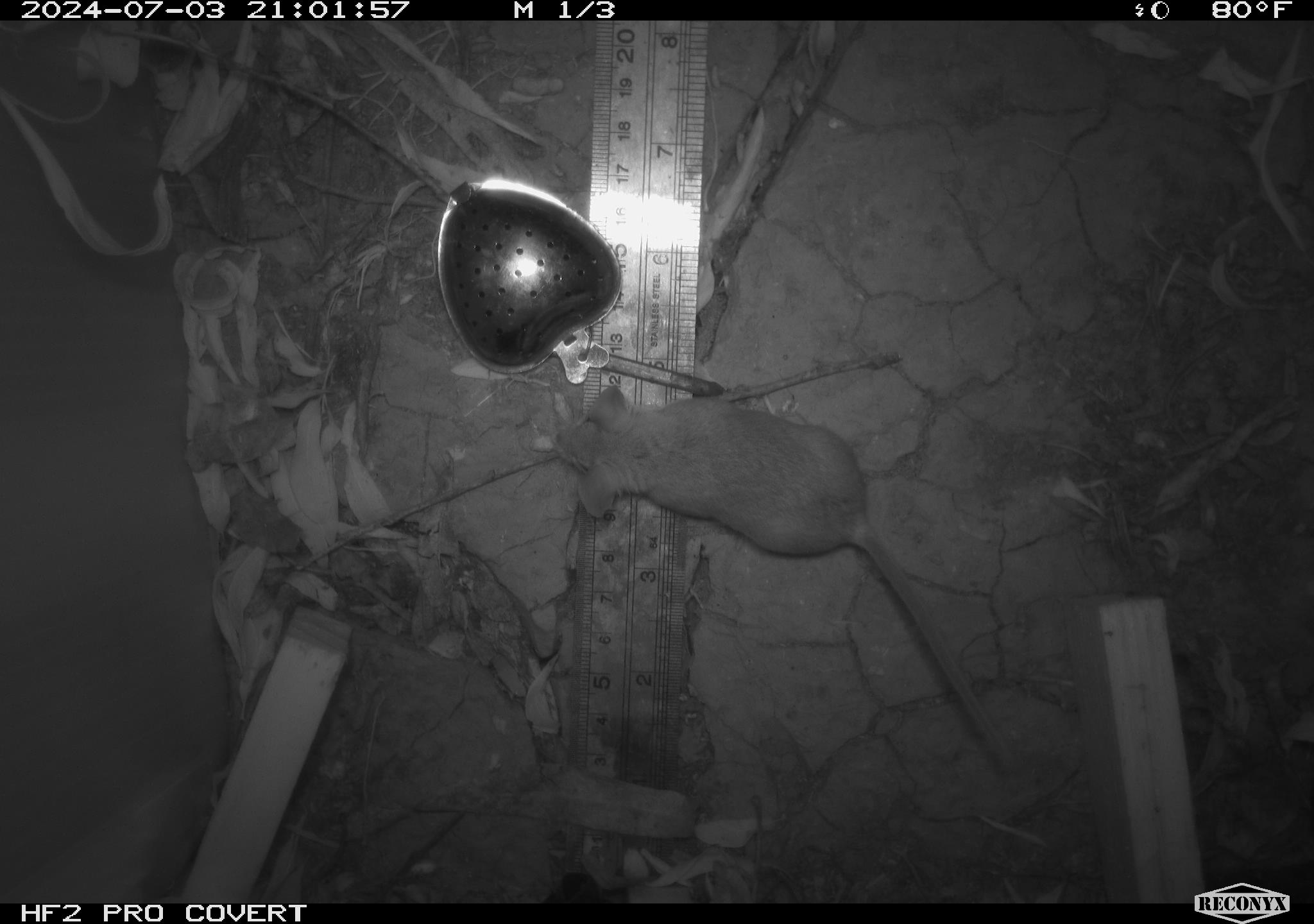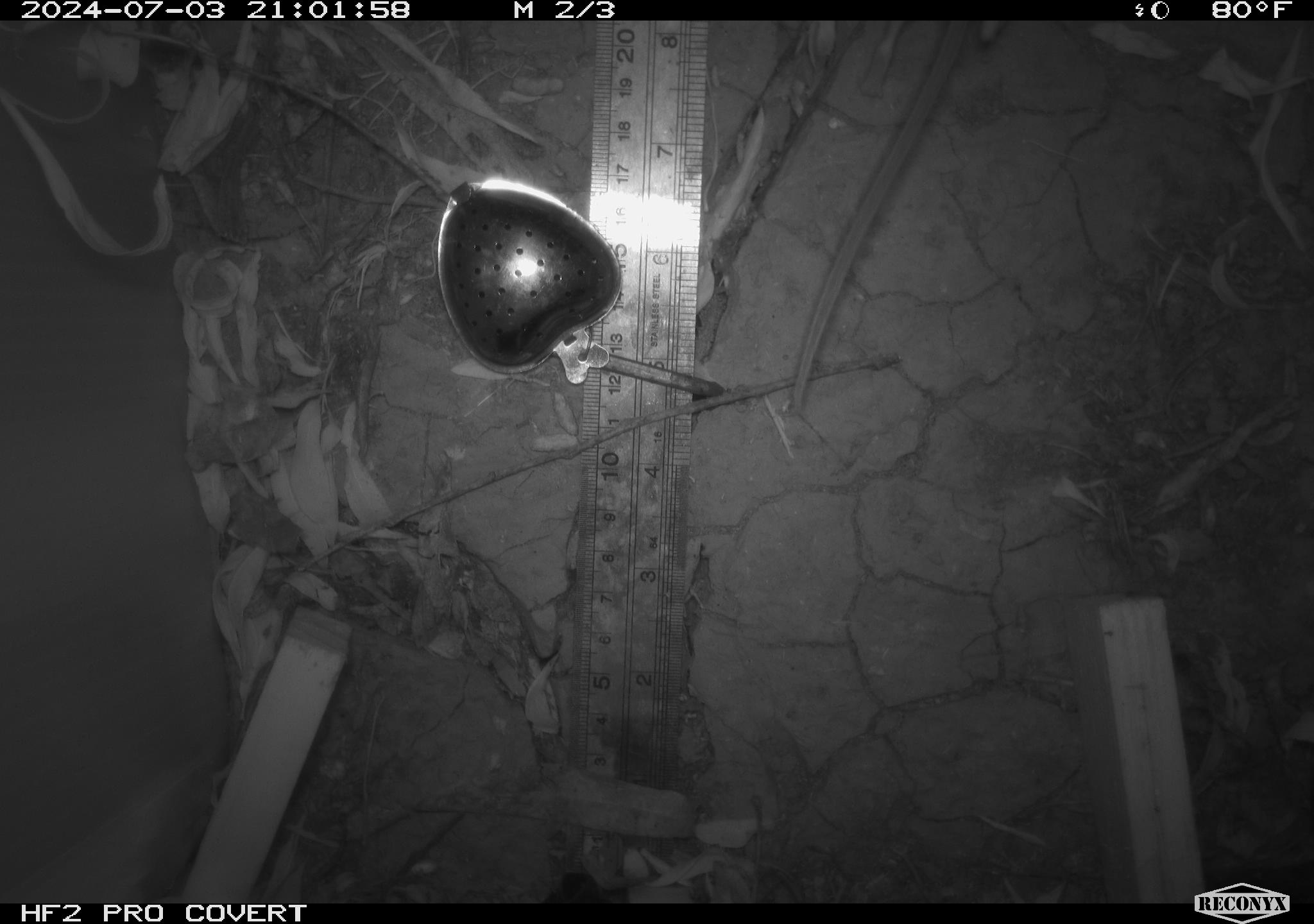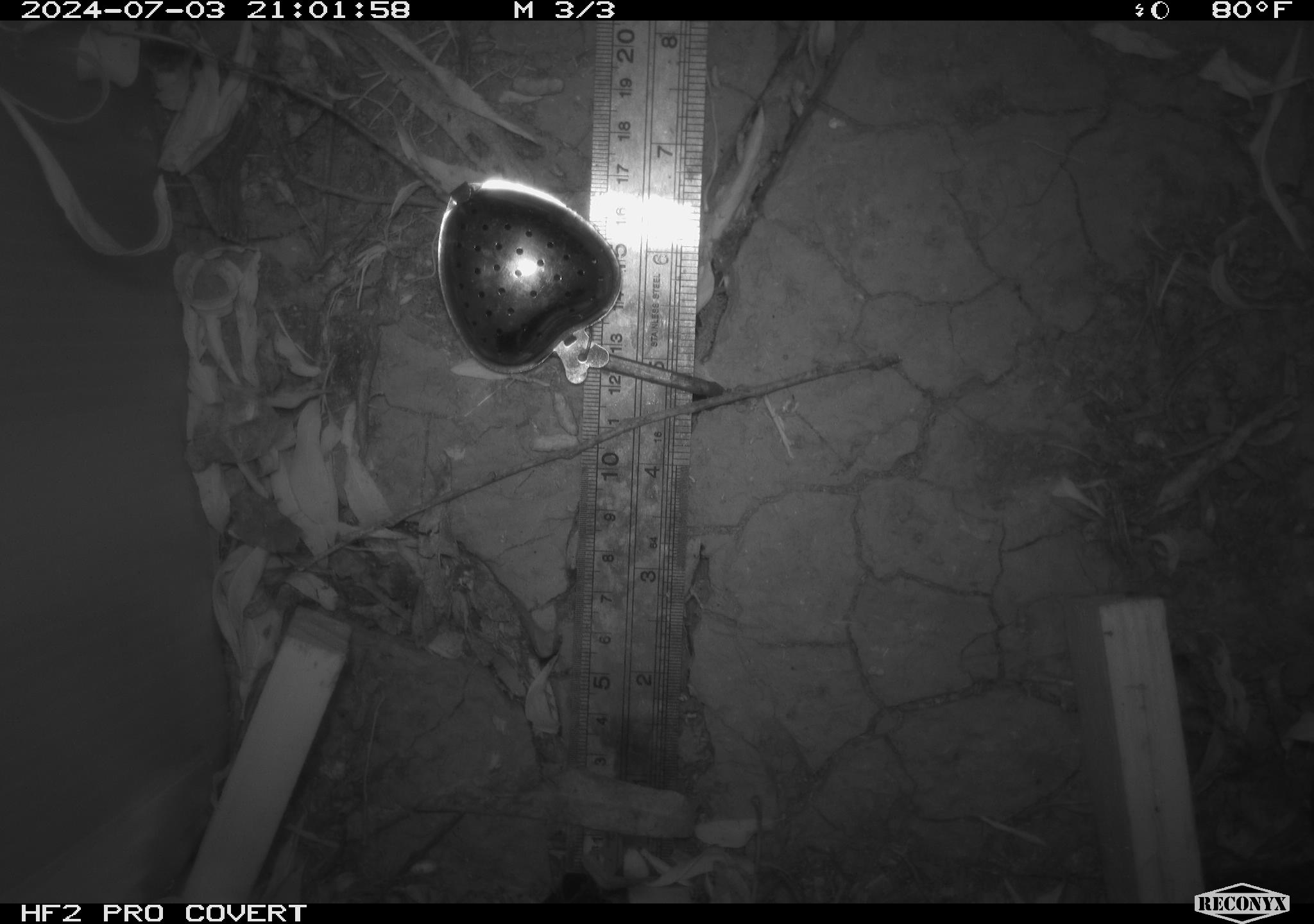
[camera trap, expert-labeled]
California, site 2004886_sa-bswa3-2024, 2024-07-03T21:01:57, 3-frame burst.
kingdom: Animalia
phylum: Chordata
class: Mammalia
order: Rodentia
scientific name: Rodentia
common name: mouse species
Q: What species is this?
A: Mouse species (Rodentia).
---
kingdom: Animalia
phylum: Chordata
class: Mammalia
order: Rodentia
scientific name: Rodentia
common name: woodrat or rat or mouse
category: woodrat or rat or mouse species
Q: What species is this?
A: Woodrat or rat or mouse species (woodrat or rat or mouse) (Rodentia).